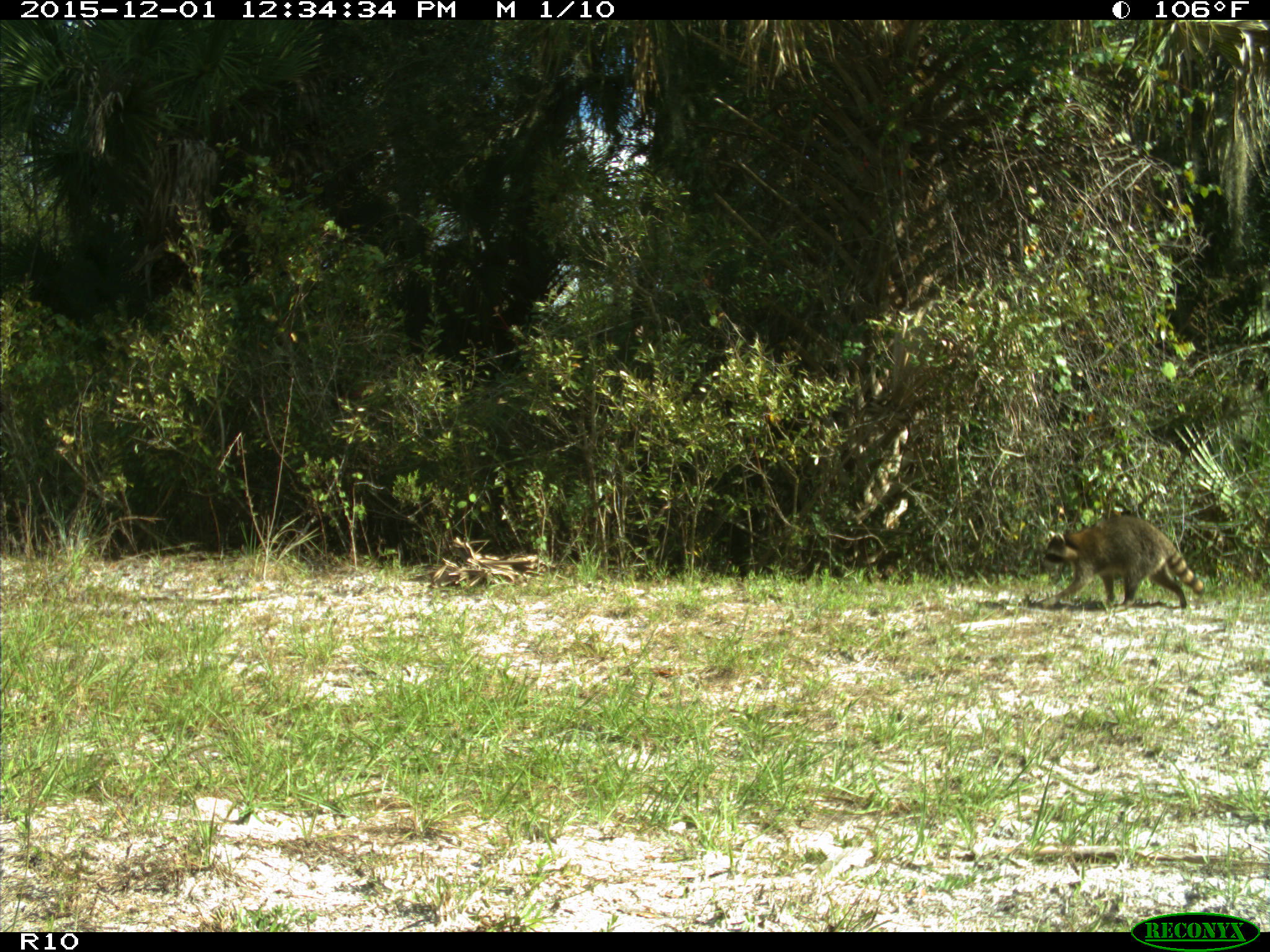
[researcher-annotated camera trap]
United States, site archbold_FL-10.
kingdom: Animalia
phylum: Chordata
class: Mammalia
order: Carnivora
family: Procyonidae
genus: Procyon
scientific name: Procyon lotor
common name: common raccoon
Procyon lotor (common raccoon).